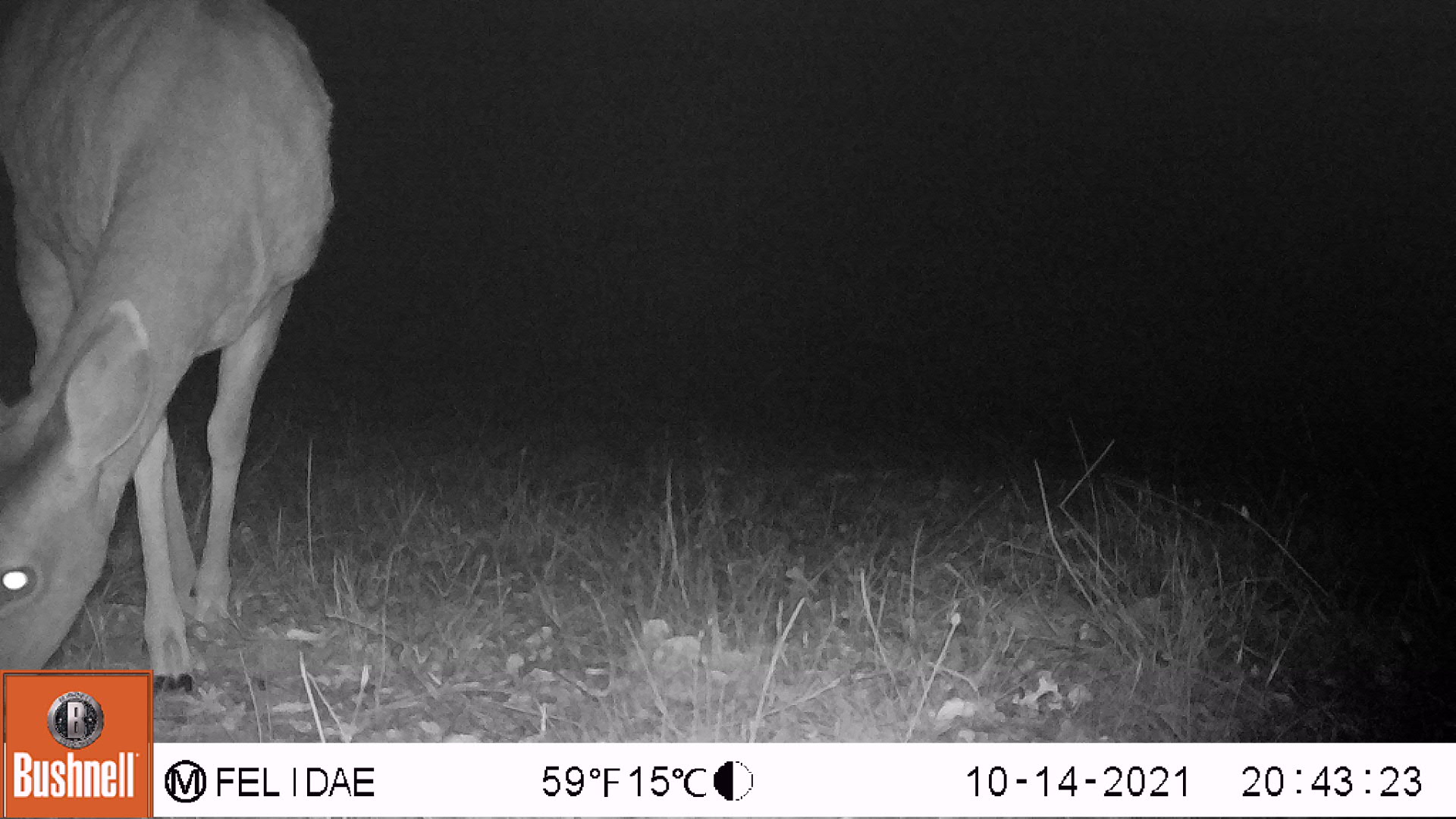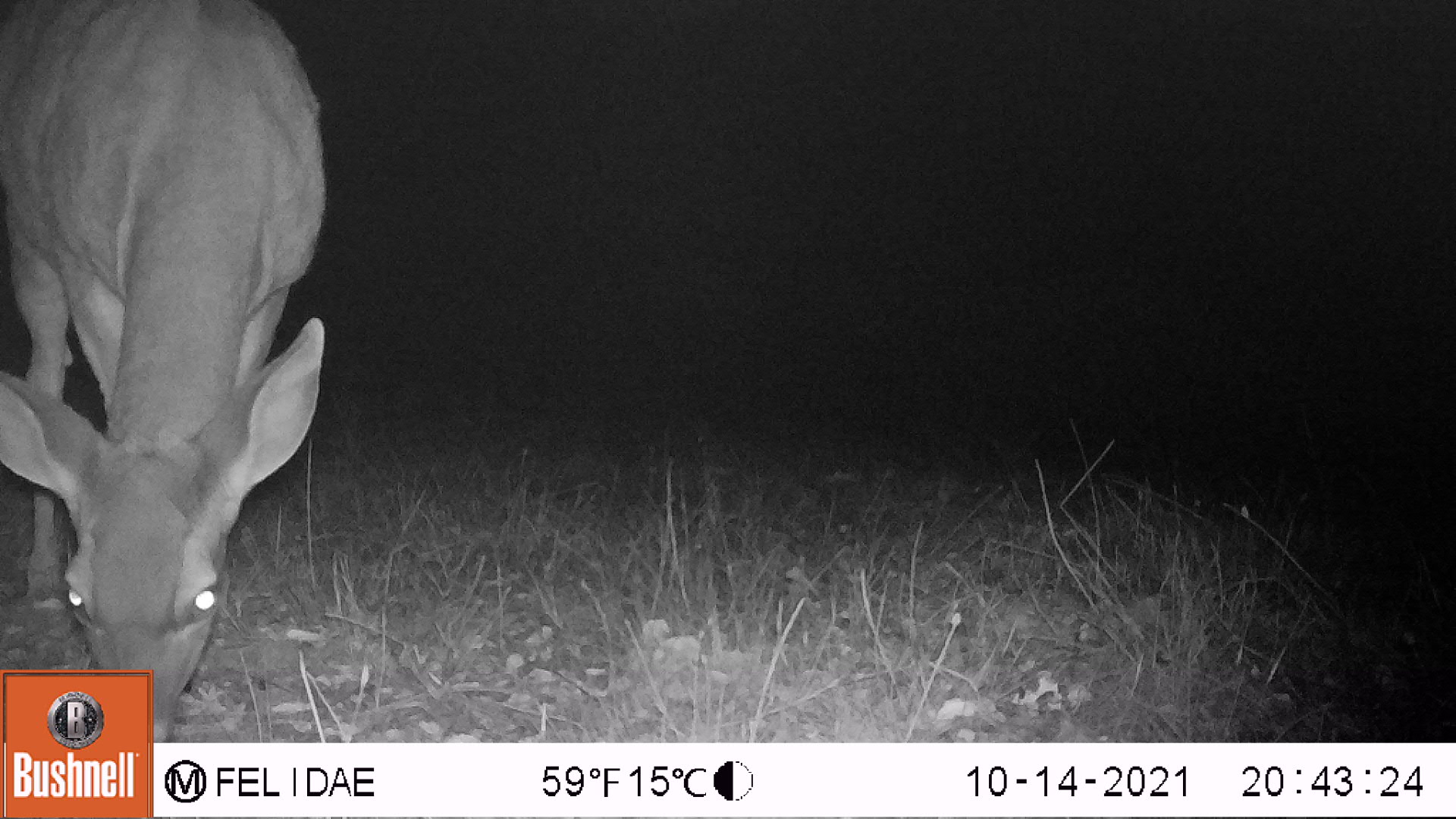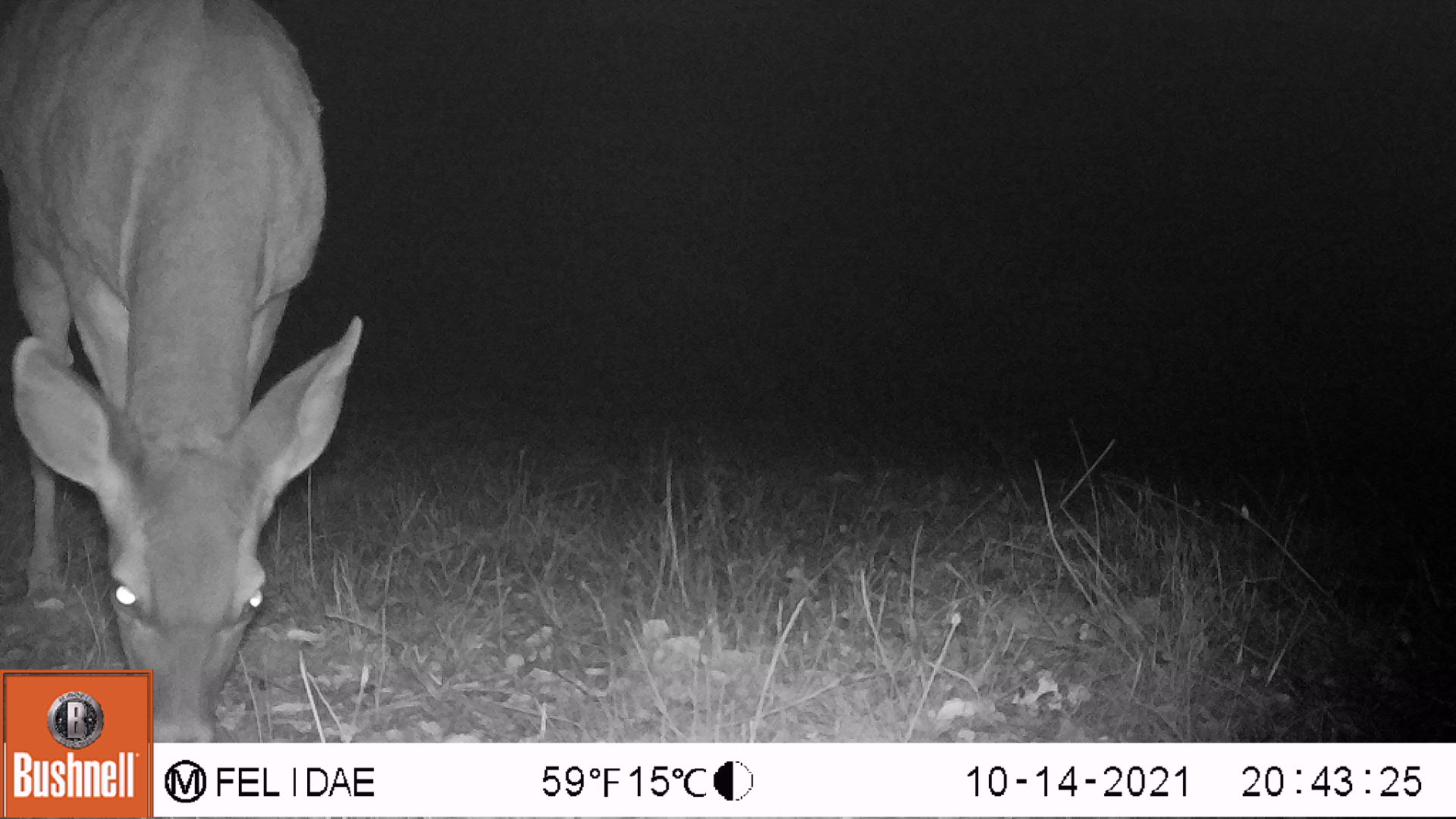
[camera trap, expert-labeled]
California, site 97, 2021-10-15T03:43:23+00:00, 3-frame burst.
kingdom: Animalia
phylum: Chordata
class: Mammalia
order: Artiodactyla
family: Cervidae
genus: Odocoileus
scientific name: Odocoileus hemionus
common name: mule deer